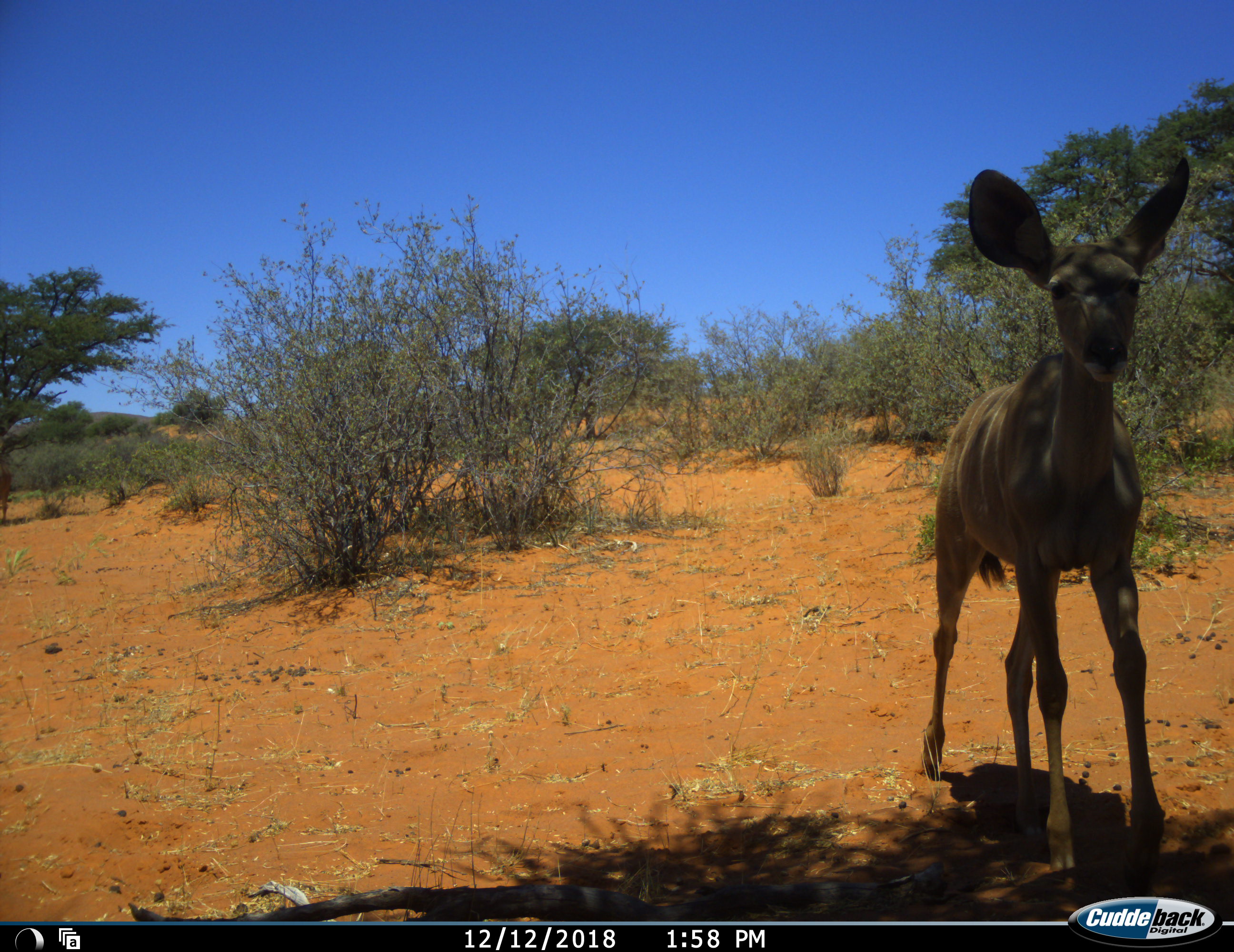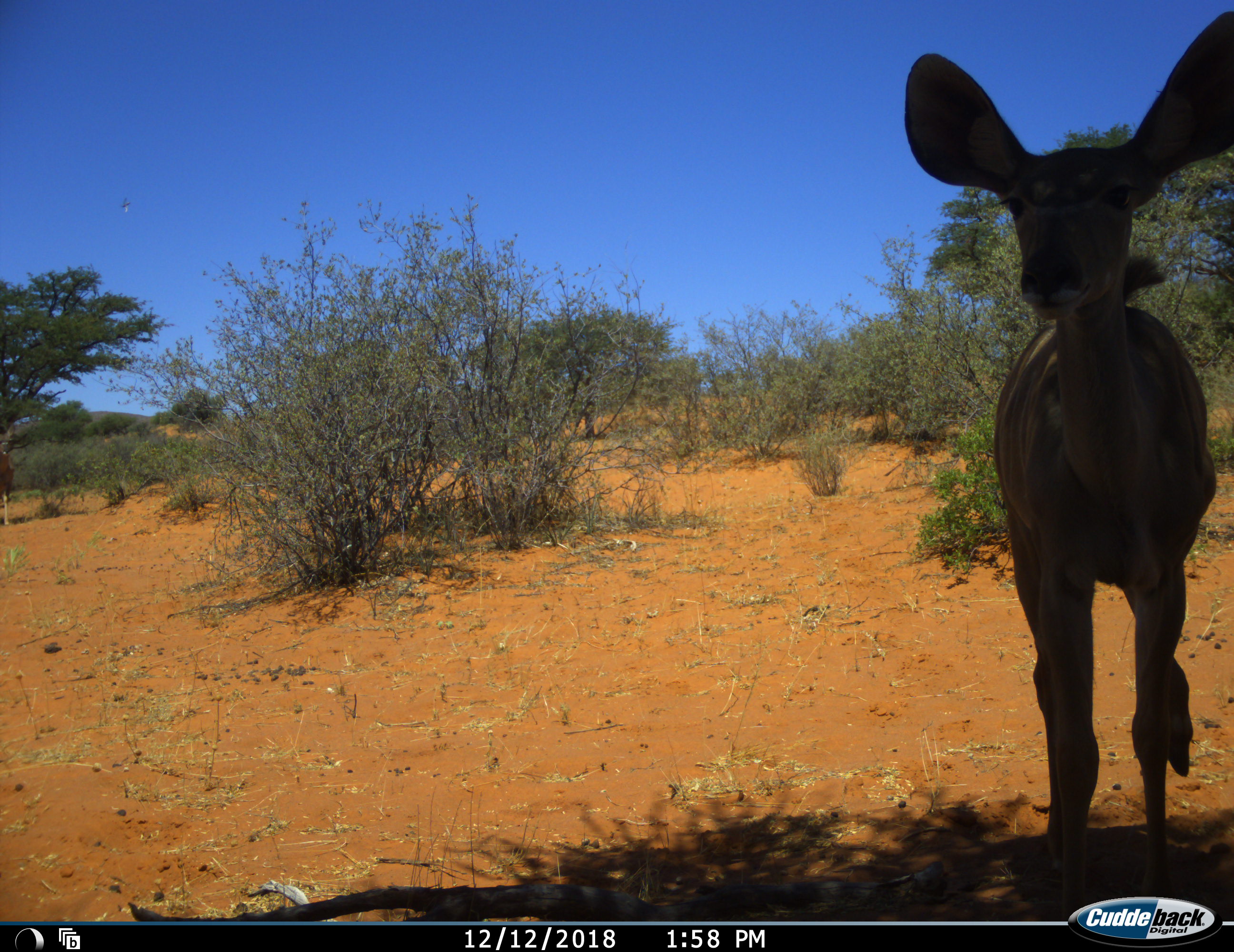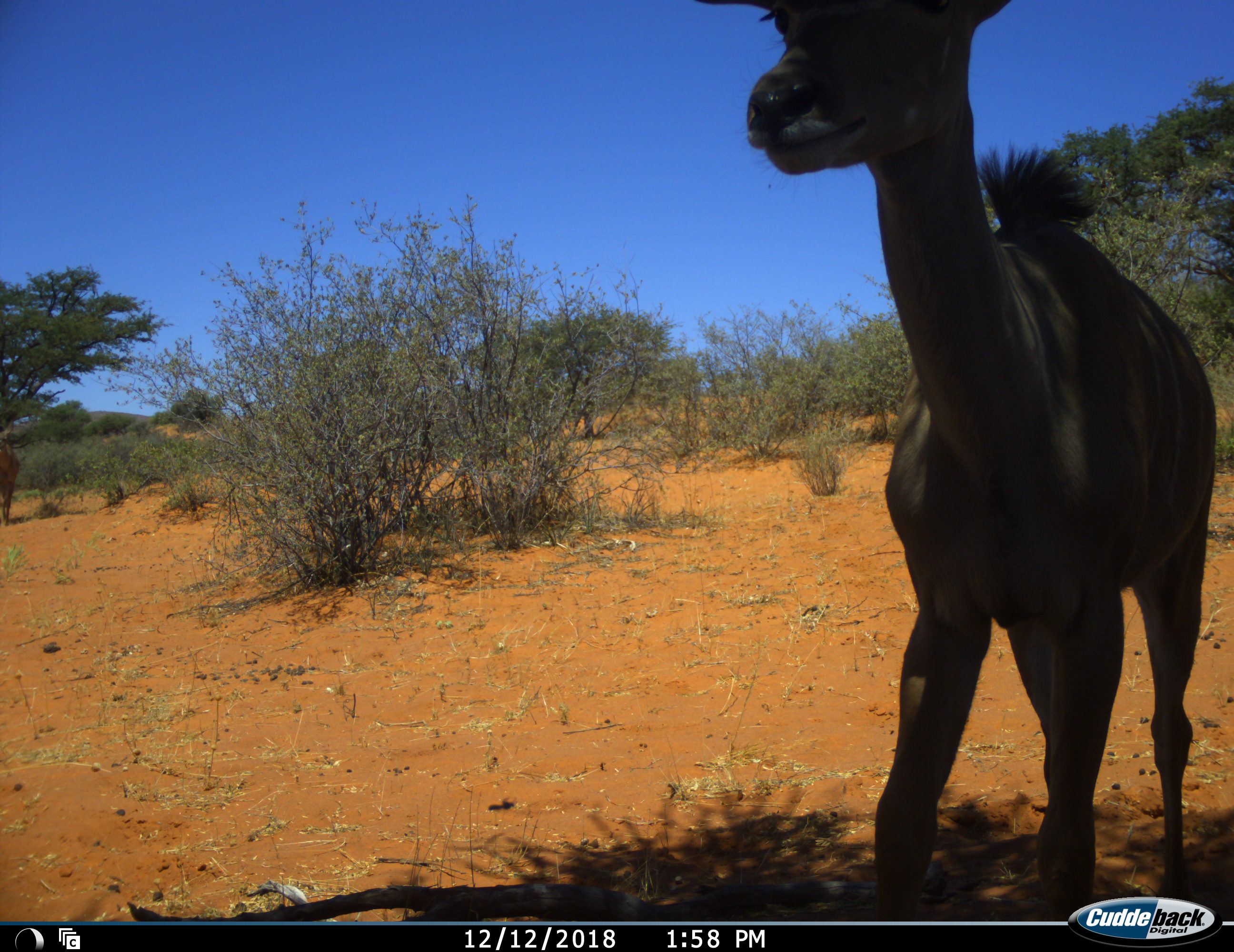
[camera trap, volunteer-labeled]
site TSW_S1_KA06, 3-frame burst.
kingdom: Animalia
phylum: Chordata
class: Mammalia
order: Artiodactyla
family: Bovidae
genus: Tragelaphus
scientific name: Tragelaphus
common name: kudu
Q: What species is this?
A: Kudu (Tragelaphus).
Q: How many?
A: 1.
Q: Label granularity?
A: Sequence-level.